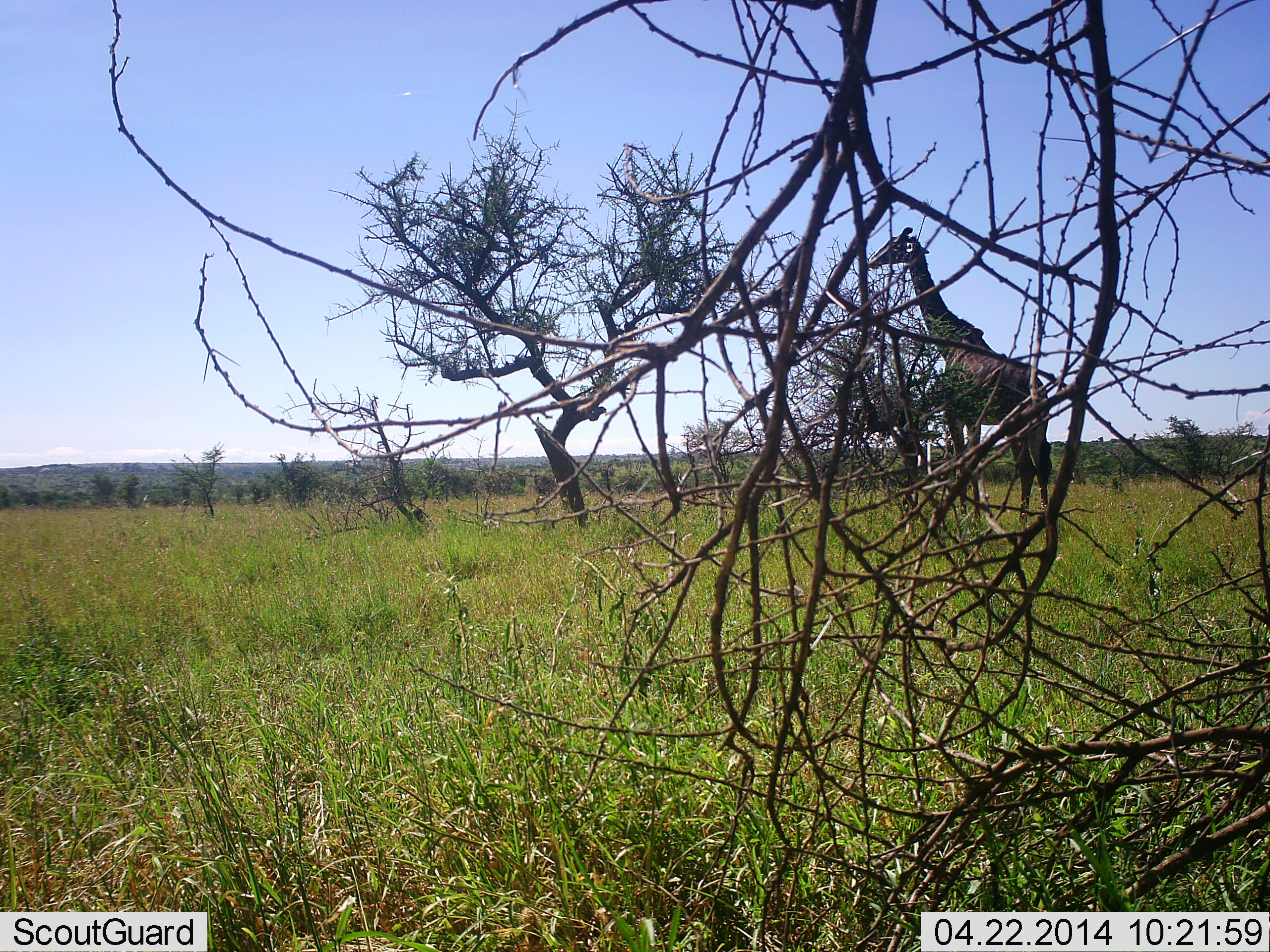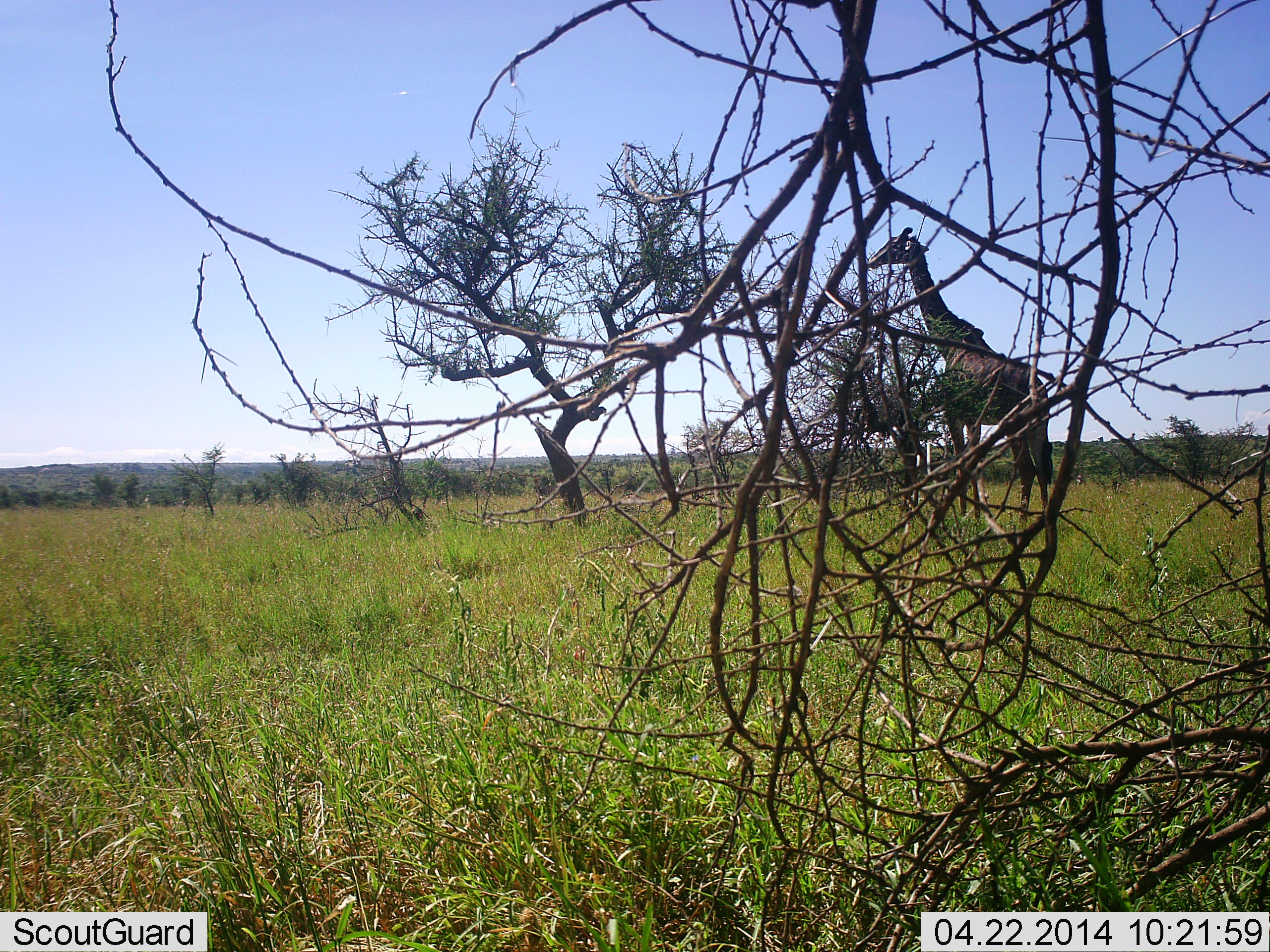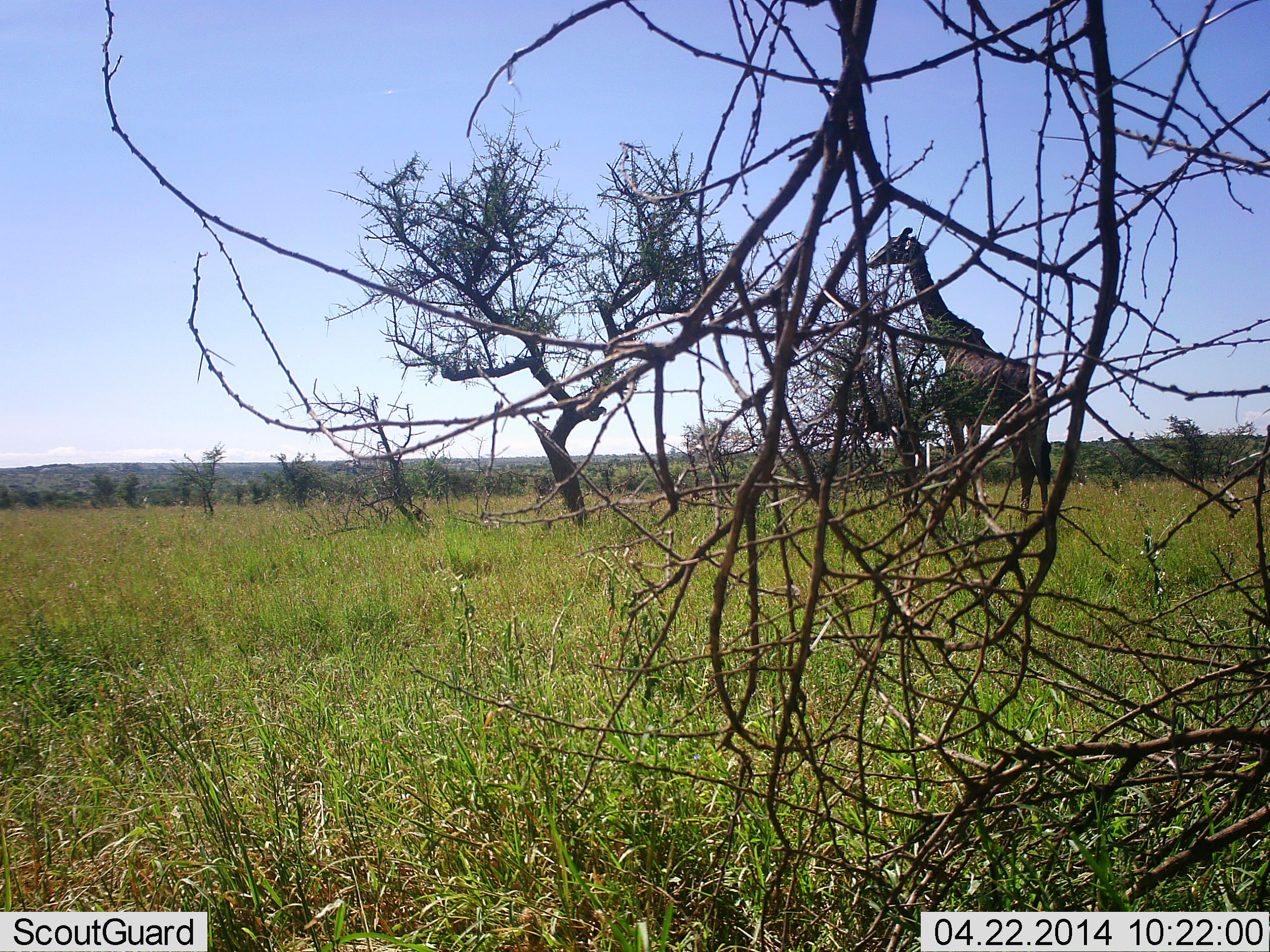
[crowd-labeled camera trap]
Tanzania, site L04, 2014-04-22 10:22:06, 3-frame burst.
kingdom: Animalia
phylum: Chordata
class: Mammalia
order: Artiodactyla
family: Giraffidae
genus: Giraffa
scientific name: Giraffa camelopardalis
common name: giraffe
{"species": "giraffe (Giraffa camelopardalis)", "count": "1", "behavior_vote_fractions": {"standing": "80%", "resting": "0%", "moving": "0%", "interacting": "0%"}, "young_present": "0%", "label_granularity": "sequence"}